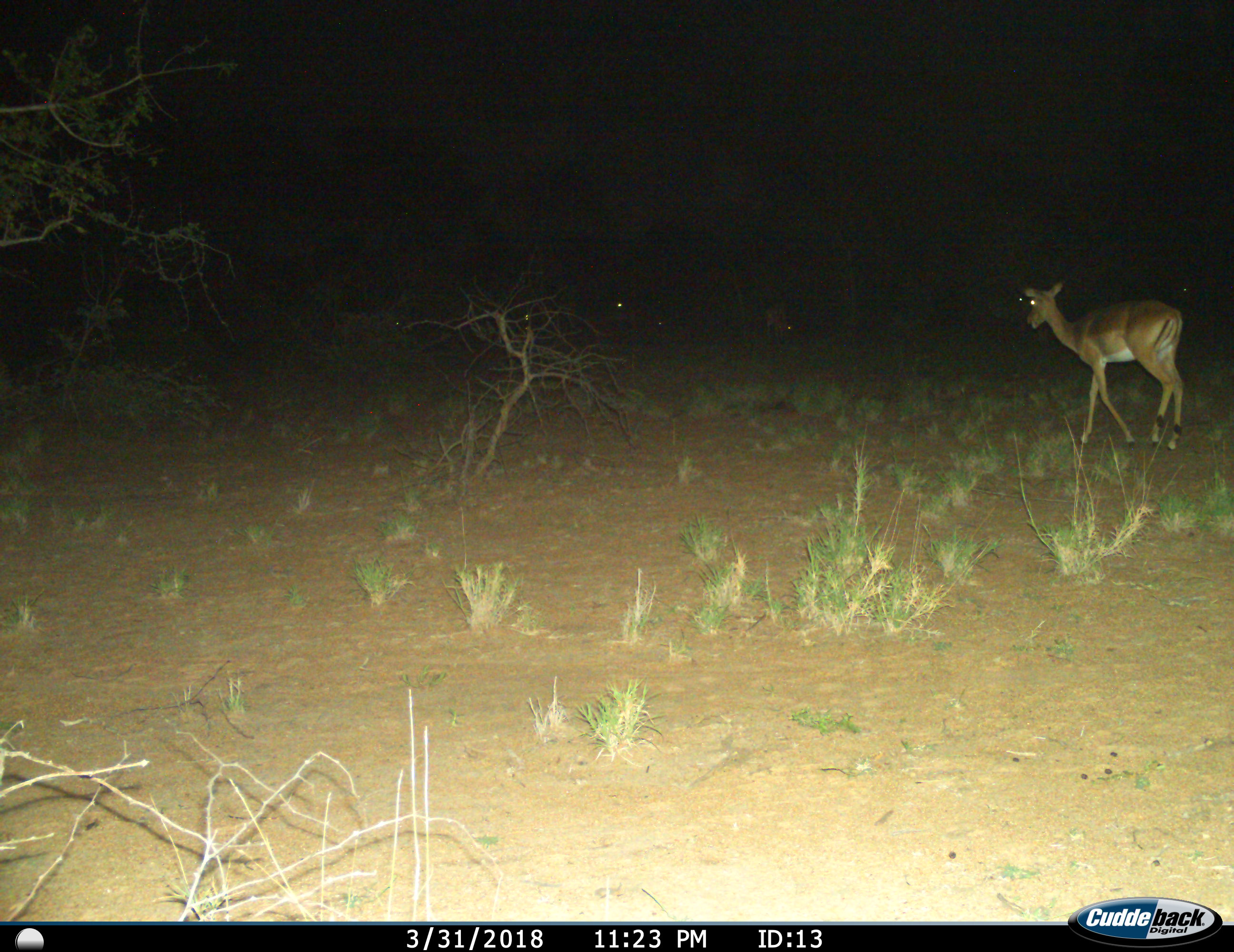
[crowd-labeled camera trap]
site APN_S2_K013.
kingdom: Animalia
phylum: Chordata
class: Mammalia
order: Artiodactyla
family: Bovidae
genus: Aepyceros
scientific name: Aepyceros melampus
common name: impala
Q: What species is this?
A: Impala (Aepyceros melampus).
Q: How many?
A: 4.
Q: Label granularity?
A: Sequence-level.